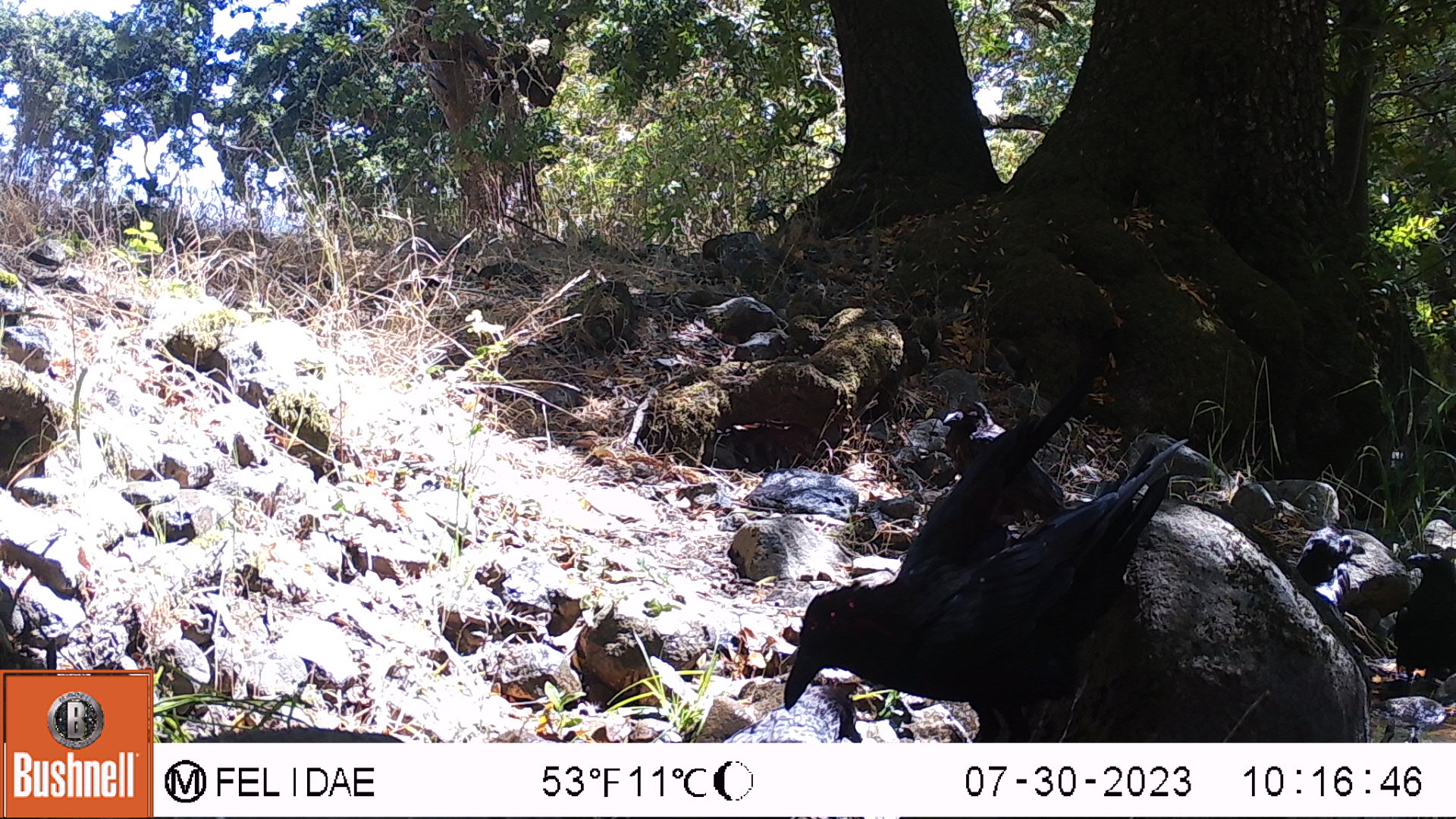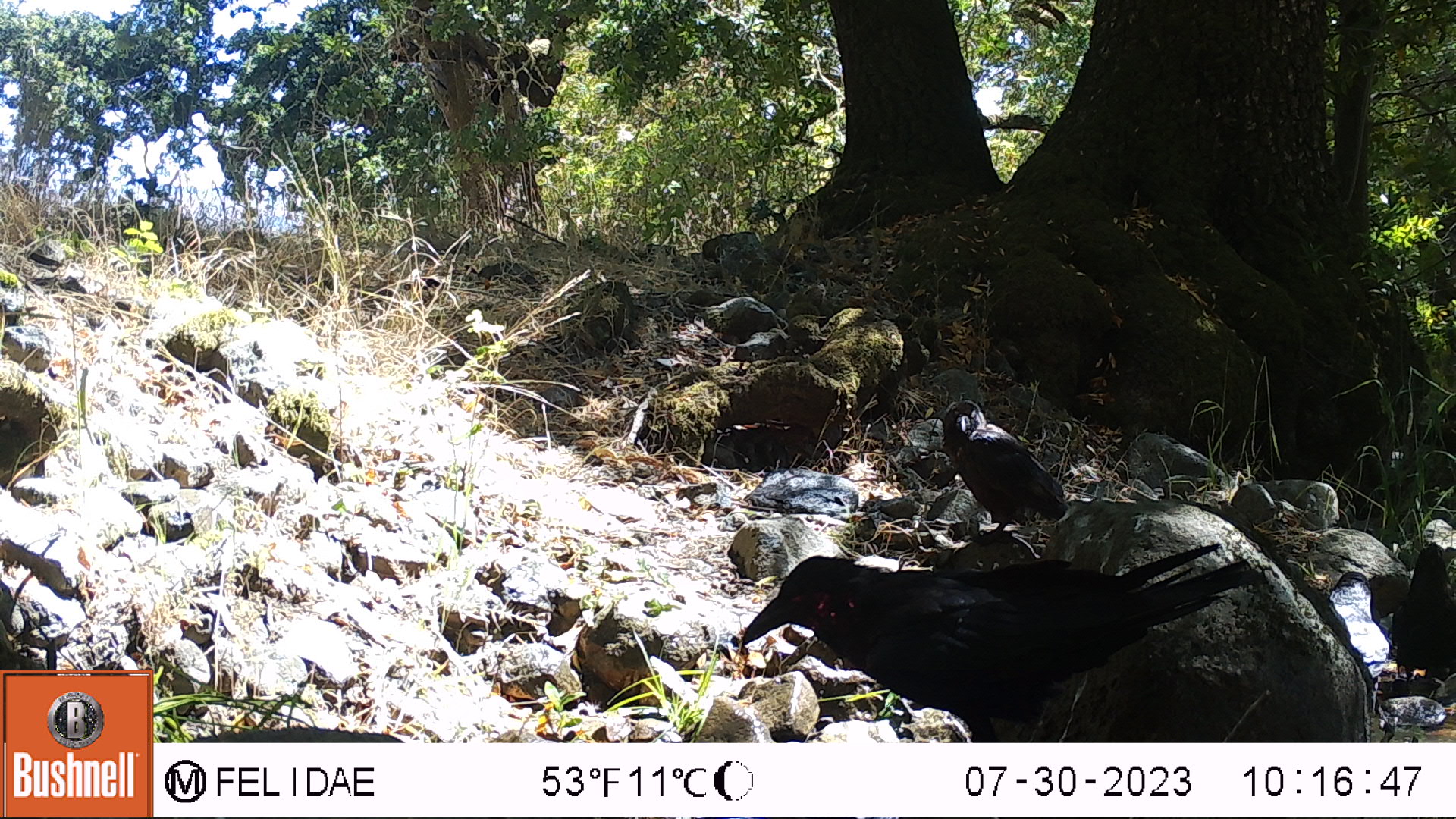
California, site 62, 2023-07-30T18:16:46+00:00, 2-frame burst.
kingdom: Animalia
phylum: Chordata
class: Aves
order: Passeriformes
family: Corvidae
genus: Corvus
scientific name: Corvus brachyrhynchos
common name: american crow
American crow (Corvus brachyrhynchos).